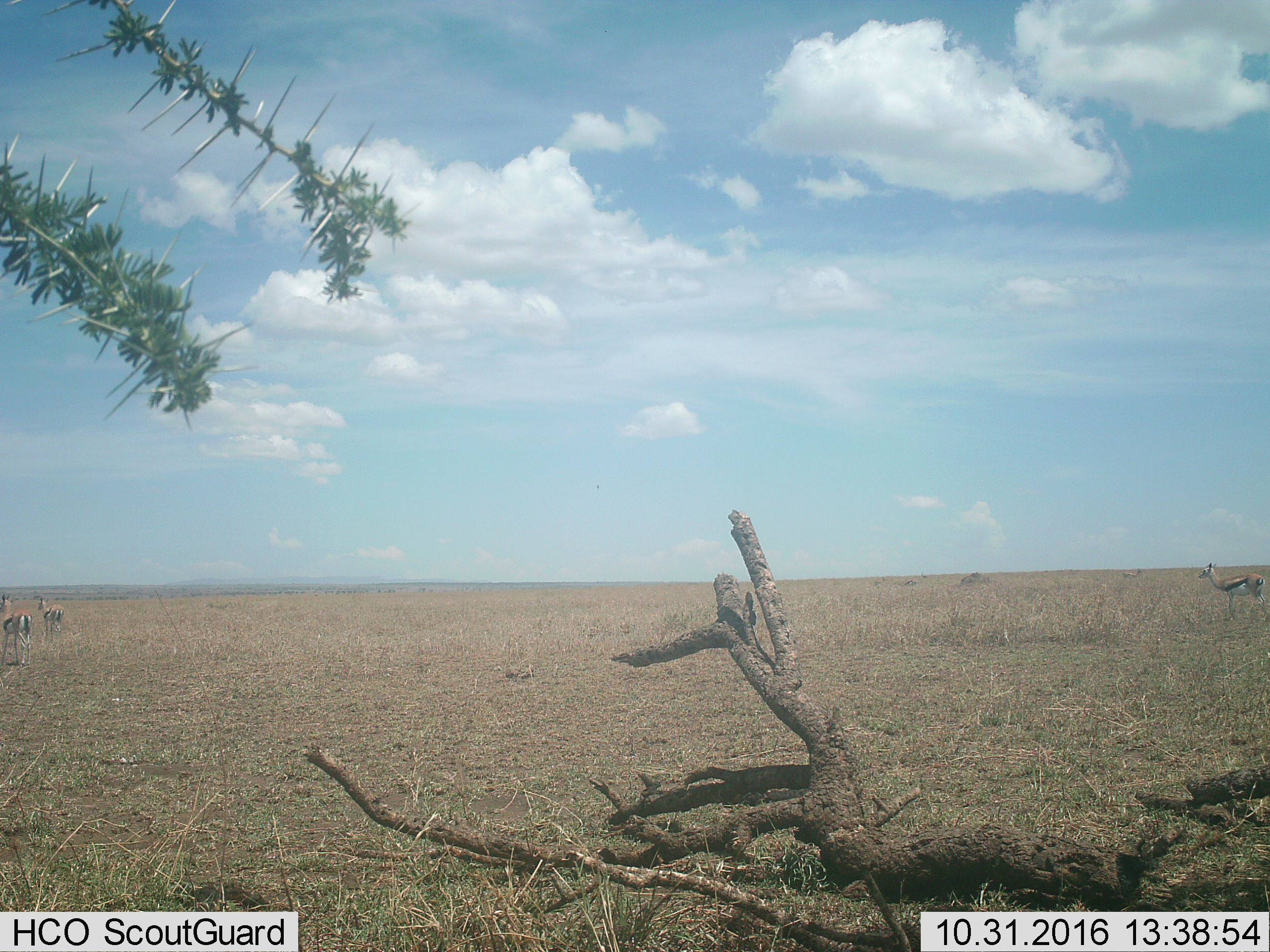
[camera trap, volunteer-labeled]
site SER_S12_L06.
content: unidentified animal